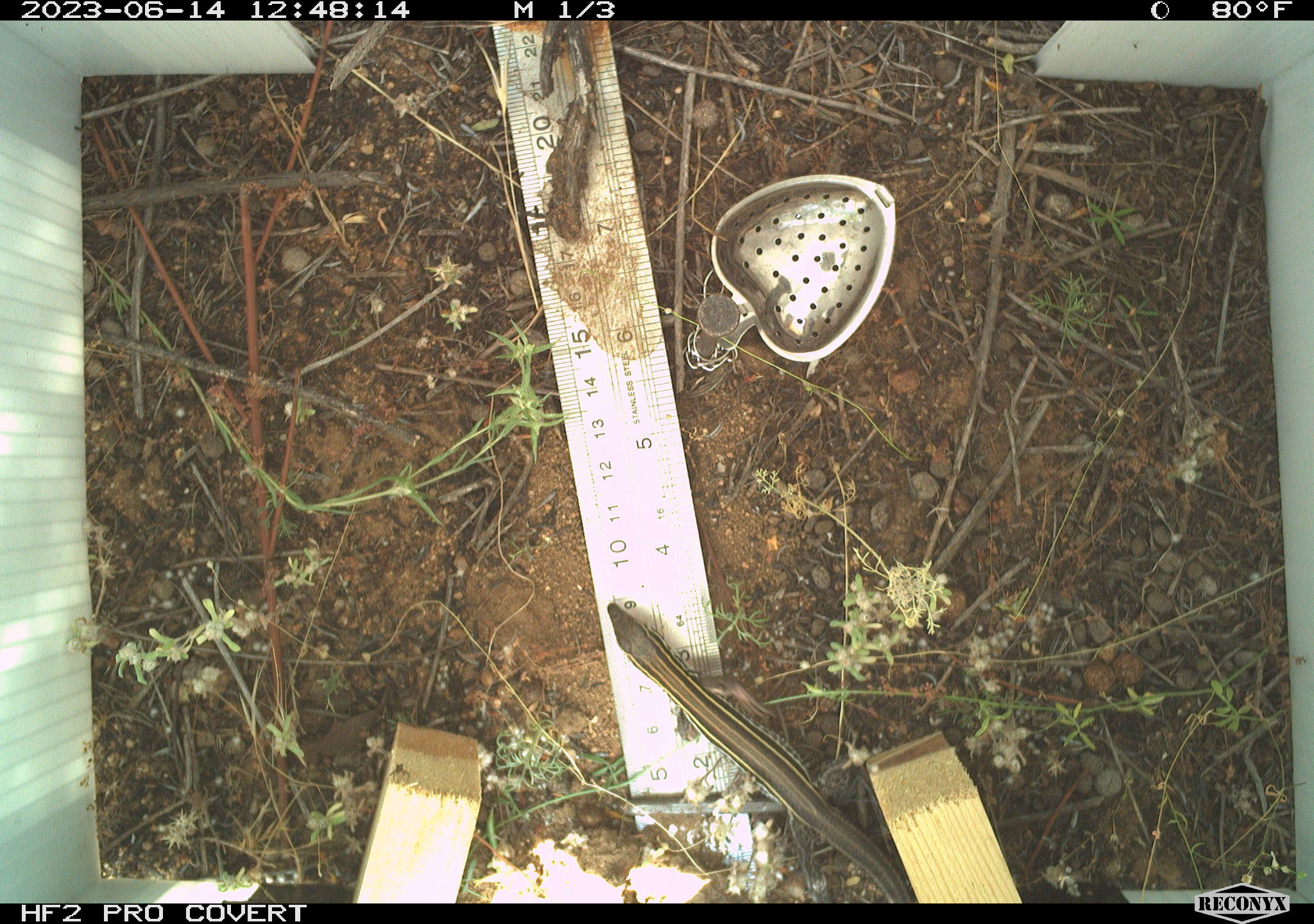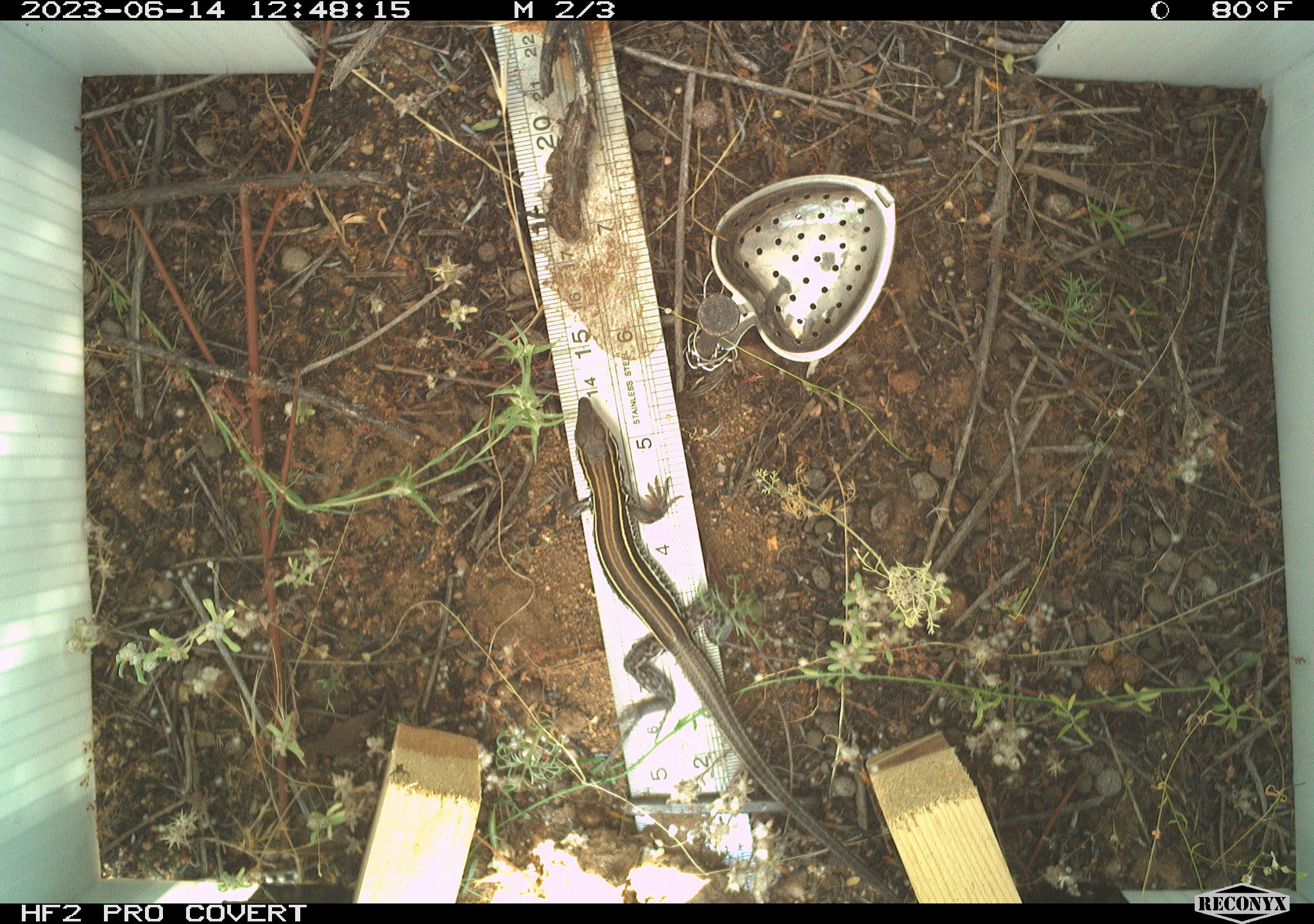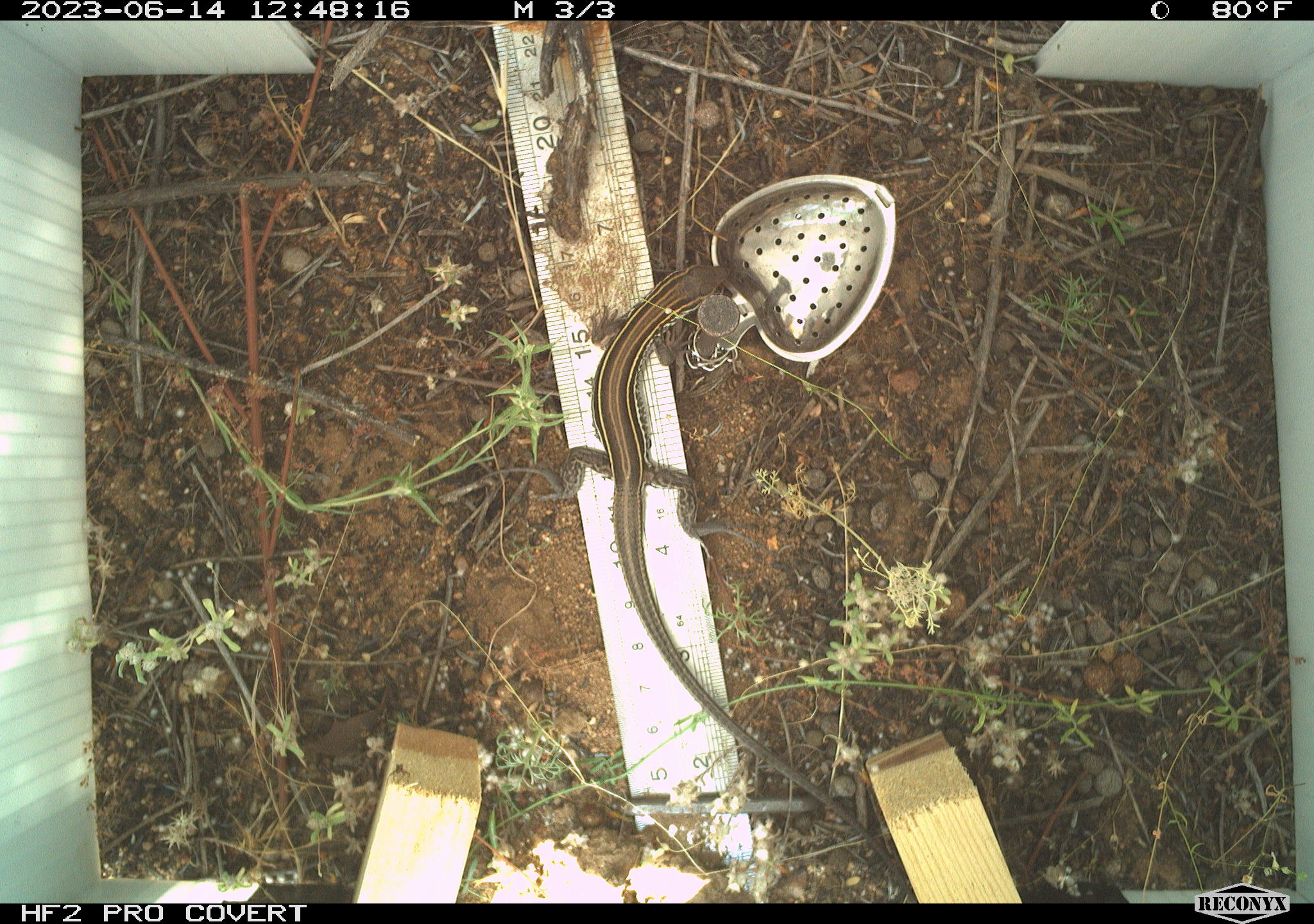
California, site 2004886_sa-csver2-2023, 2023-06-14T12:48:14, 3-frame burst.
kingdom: Animalia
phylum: Chordata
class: Reptilia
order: Squamata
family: Teiidae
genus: Aspidoscelis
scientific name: Aspidoscelis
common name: whiptail lizards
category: aspidoscelis species